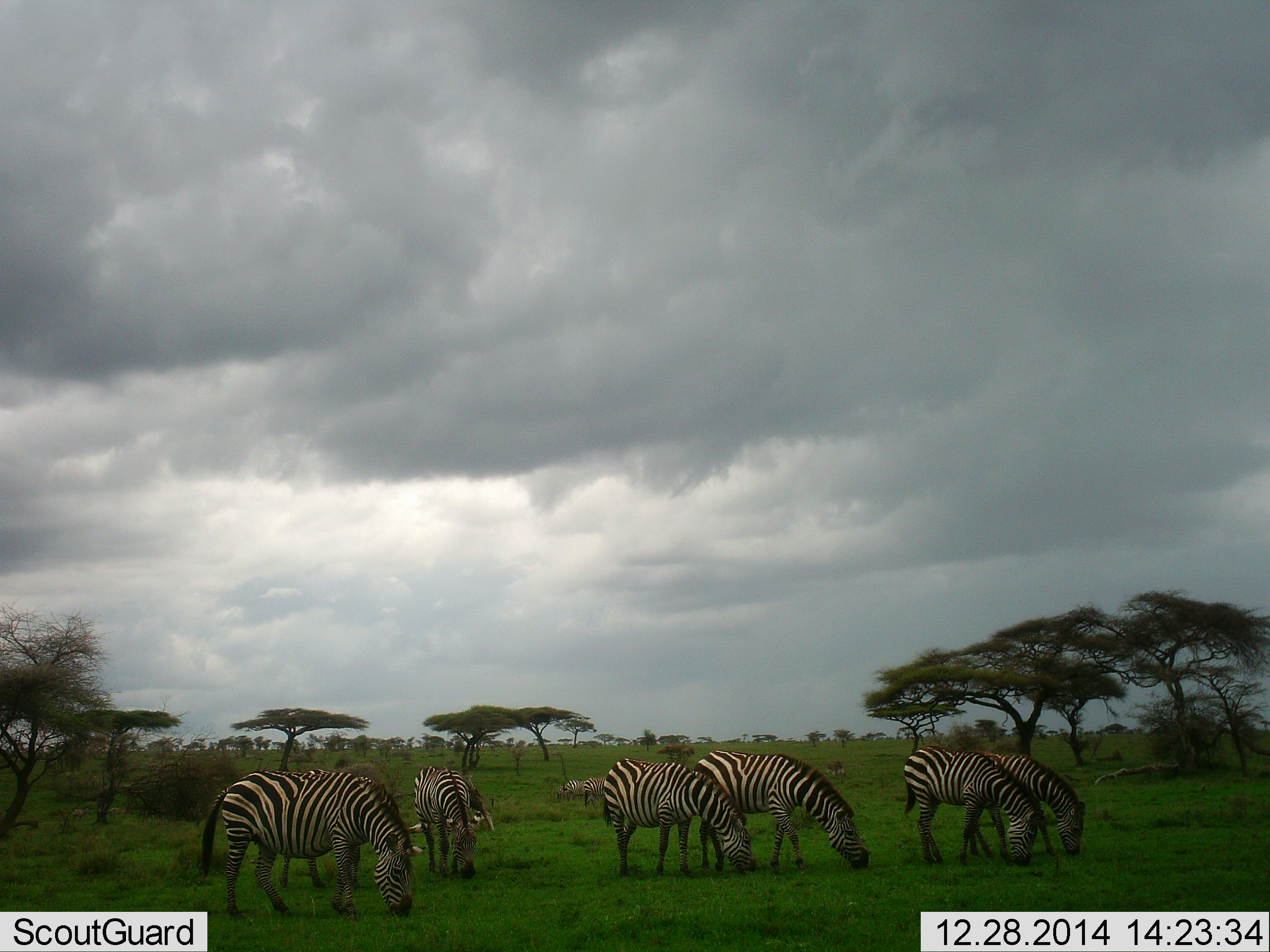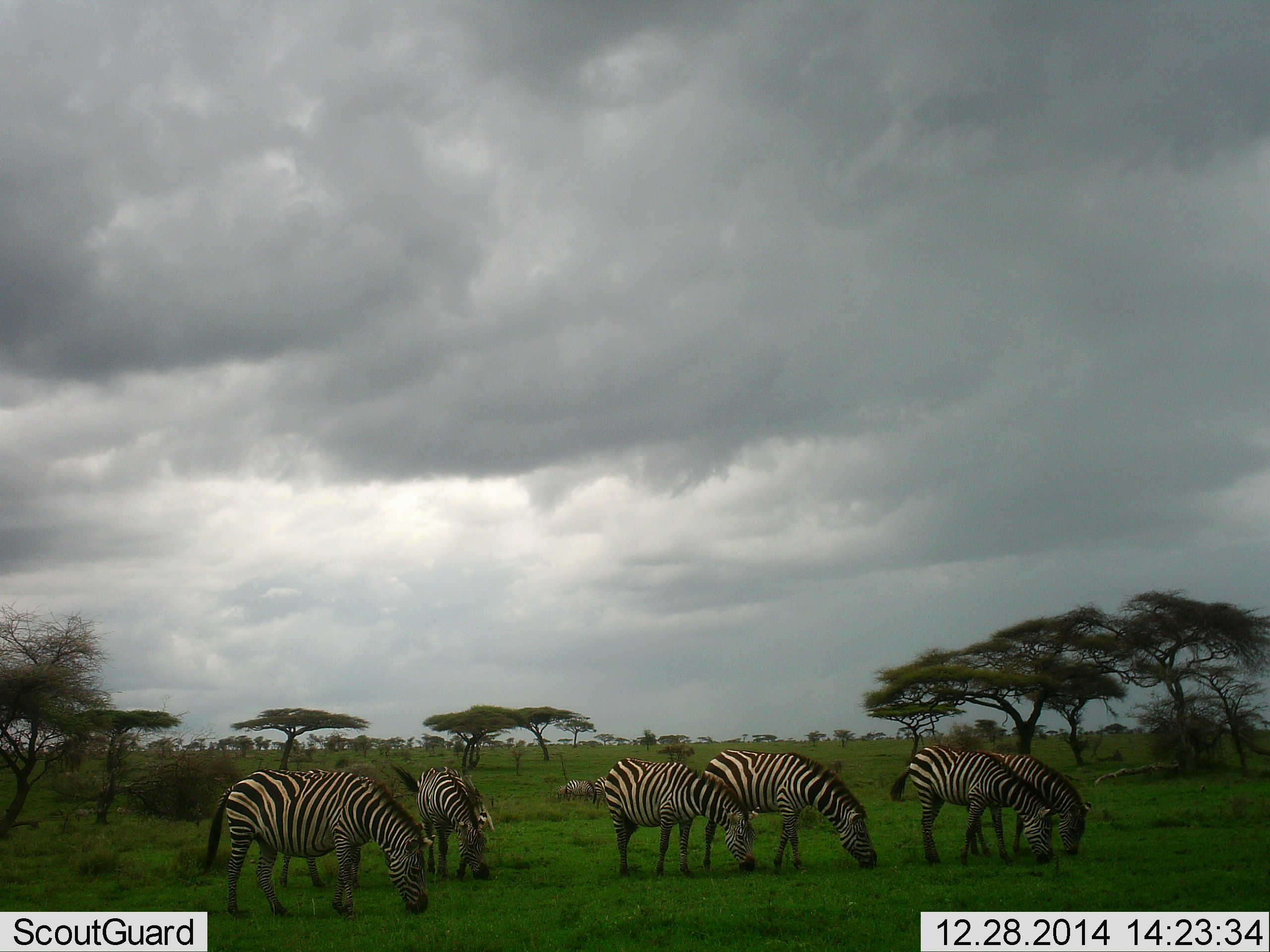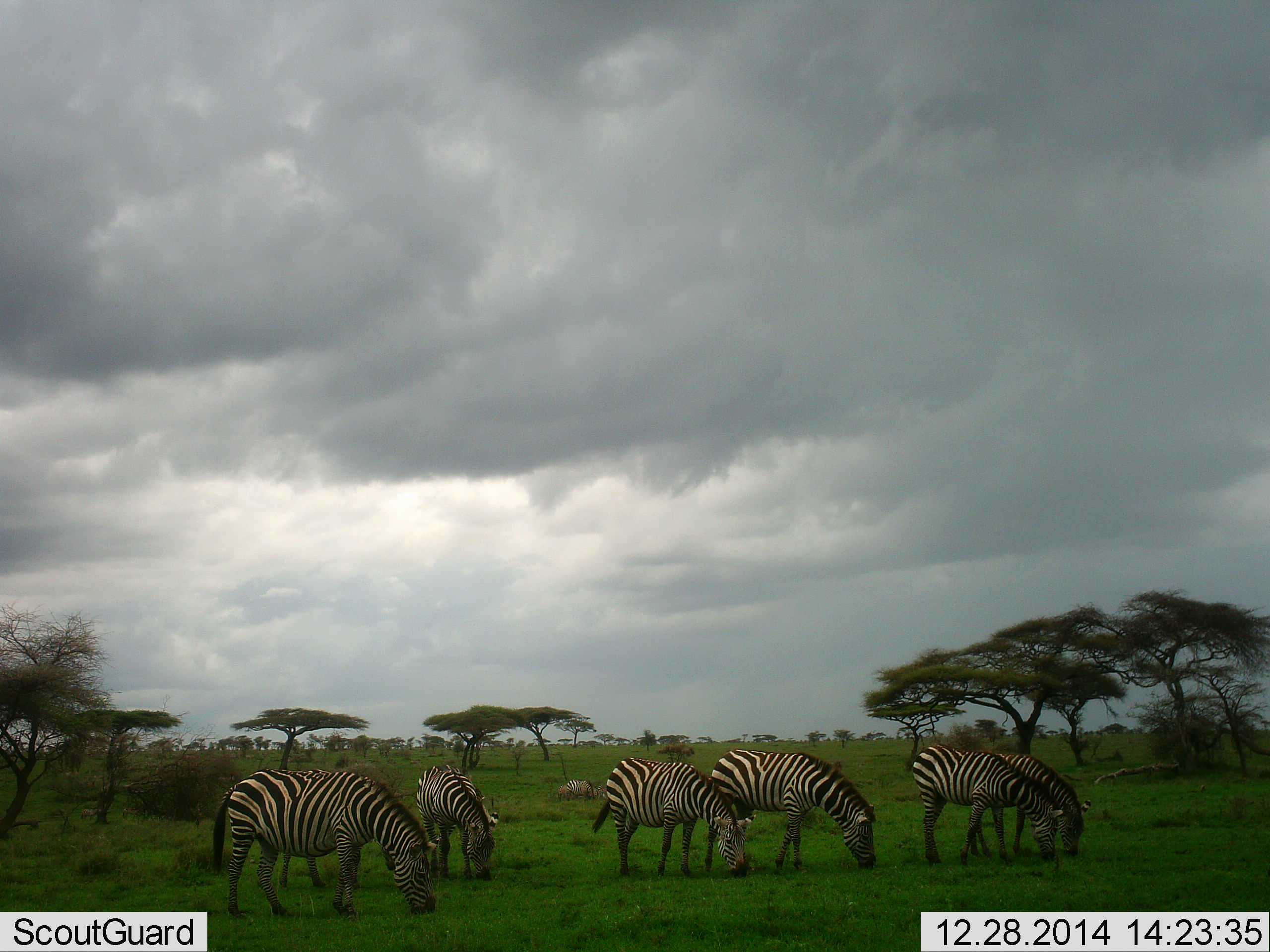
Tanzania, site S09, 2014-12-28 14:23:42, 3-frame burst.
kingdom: Animalia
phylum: Chordata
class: Mammalia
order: Perissodactyla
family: Equidae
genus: Equus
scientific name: Equus quagga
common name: plains zebra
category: zebra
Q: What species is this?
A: Zebra (plains zebra) (Equus quagga).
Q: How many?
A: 7.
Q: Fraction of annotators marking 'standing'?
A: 0%.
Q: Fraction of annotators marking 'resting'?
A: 0%.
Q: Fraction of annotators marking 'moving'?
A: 0%.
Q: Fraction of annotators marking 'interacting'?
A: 0%.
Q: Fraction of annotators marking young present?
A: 0%.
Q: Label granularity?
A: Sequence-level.